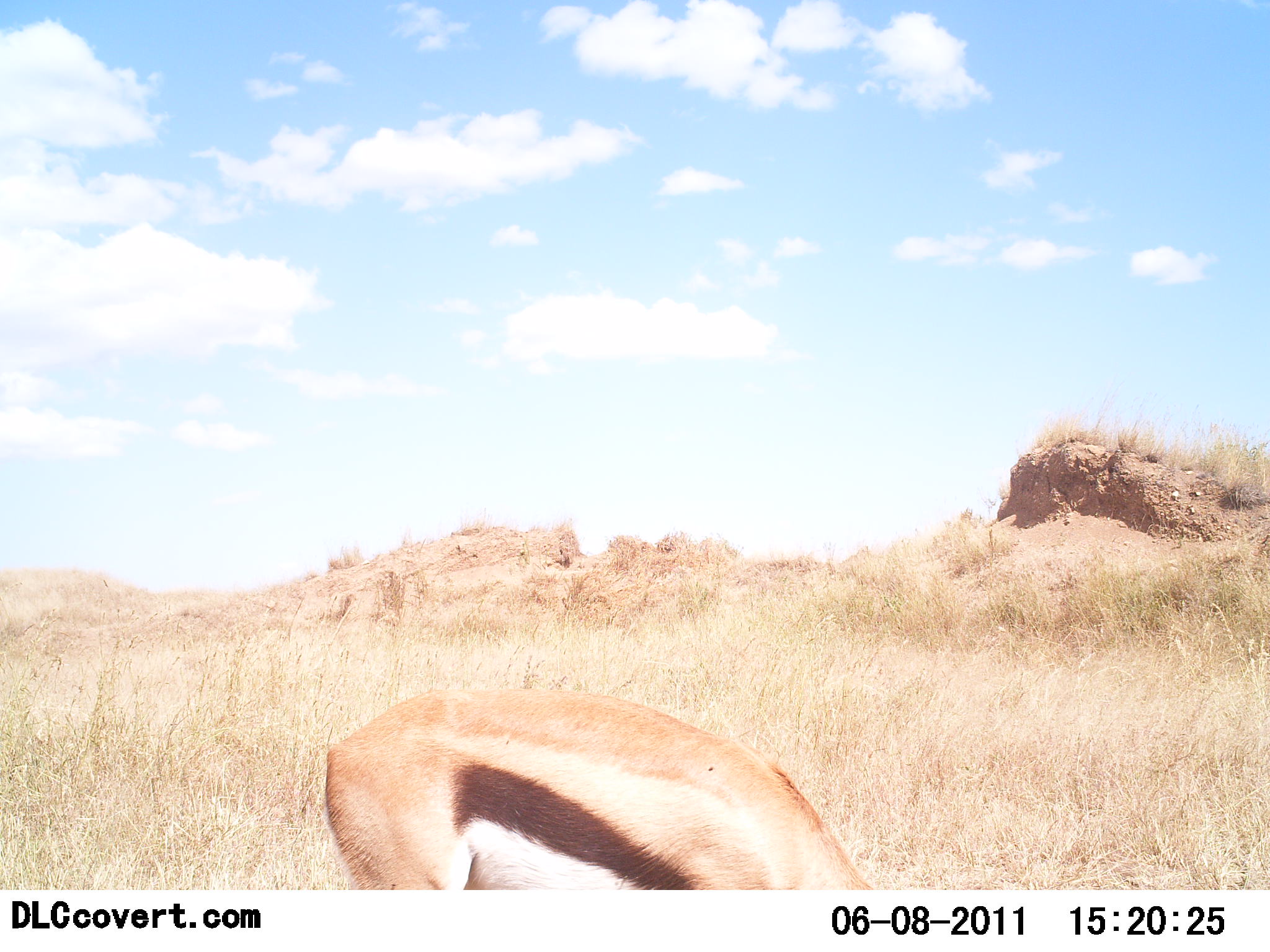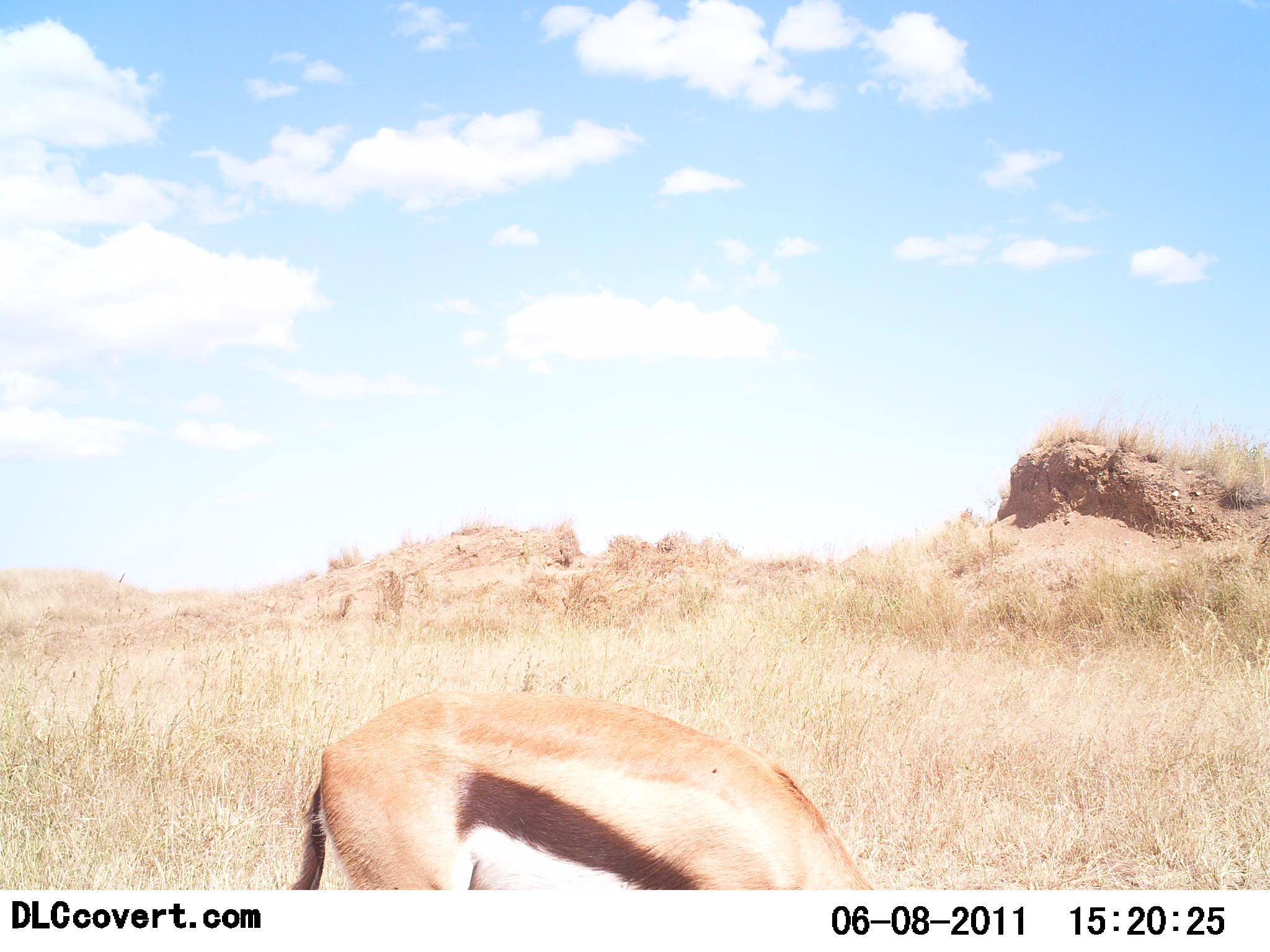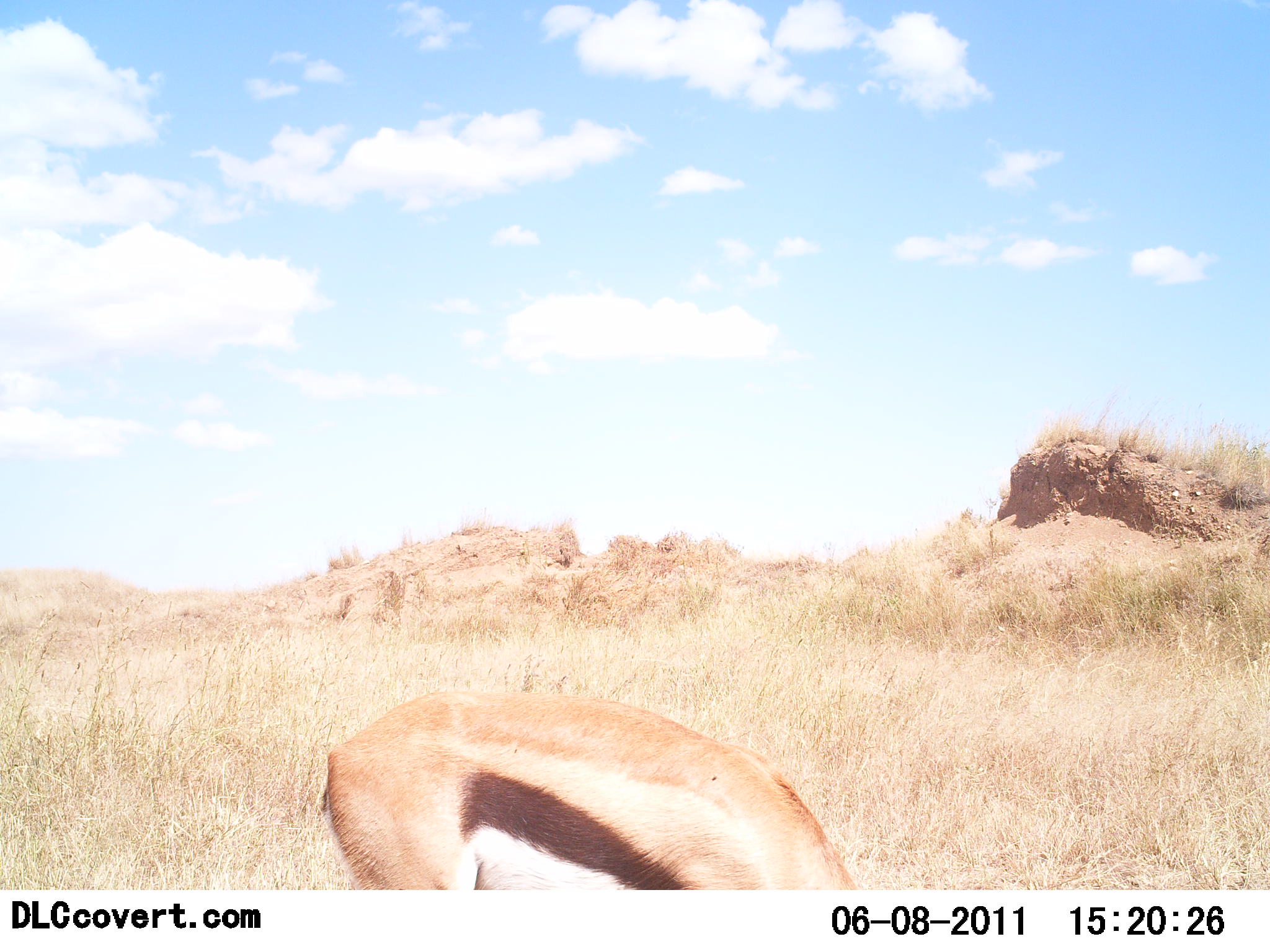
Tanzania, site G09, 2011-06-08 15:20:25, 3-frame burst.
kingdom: Animalia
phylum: Chordata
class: Mammalia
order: Artiodactyla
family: Bovidae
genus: Eudorcas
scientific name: Eudorcas thomsonii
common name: thomson's gazelle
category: gazellethomsons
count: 1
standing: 33%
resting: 0%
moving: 0%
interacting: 0%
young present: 0%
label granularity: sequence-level